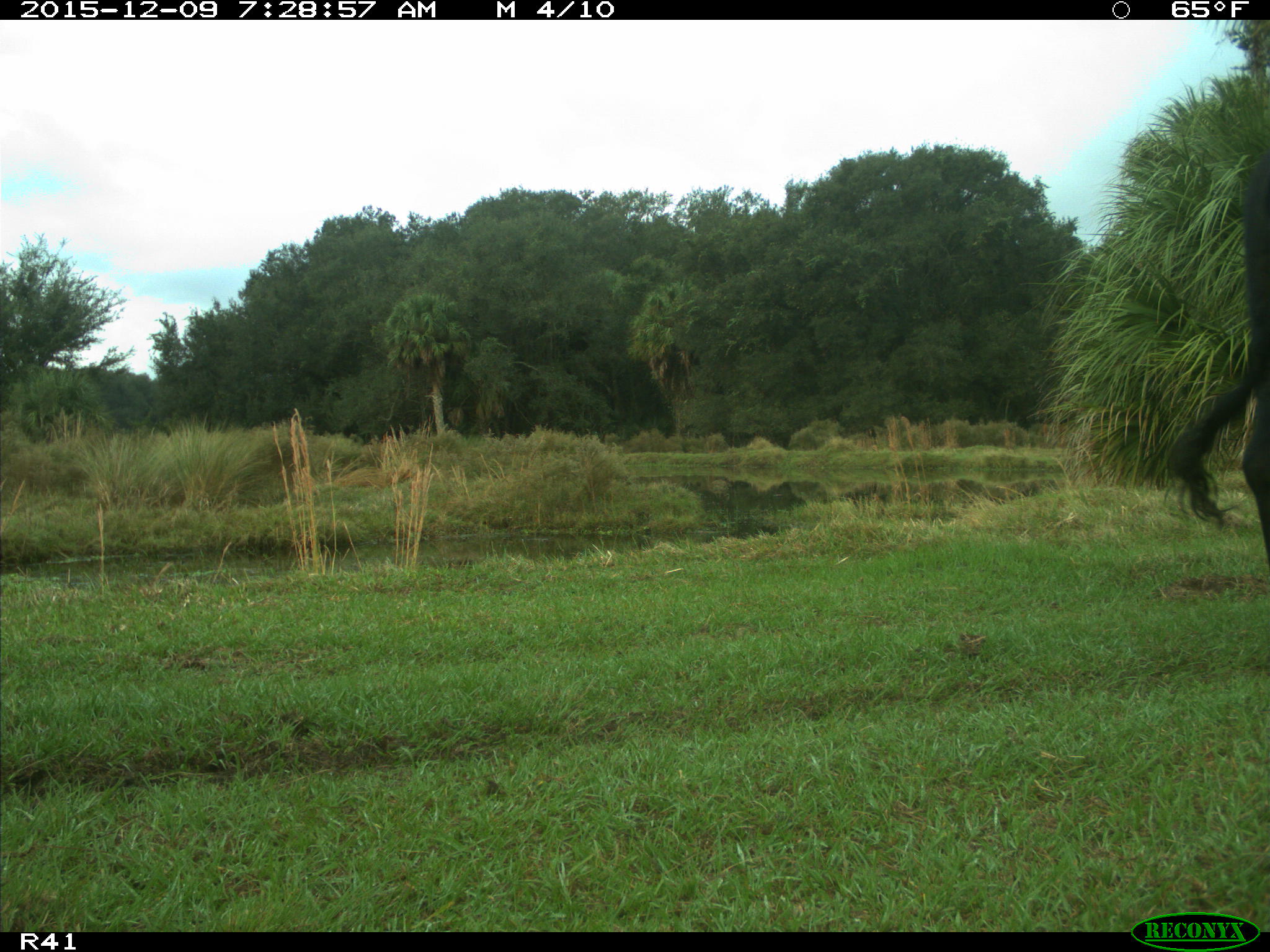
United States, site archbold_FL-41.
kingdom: Animalia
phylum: Chordata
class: Mammalia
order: Artiodactyla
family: Bovidae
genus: Bos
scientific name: Bos taurus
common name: domestic cow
Bos taurus (domestic cow).